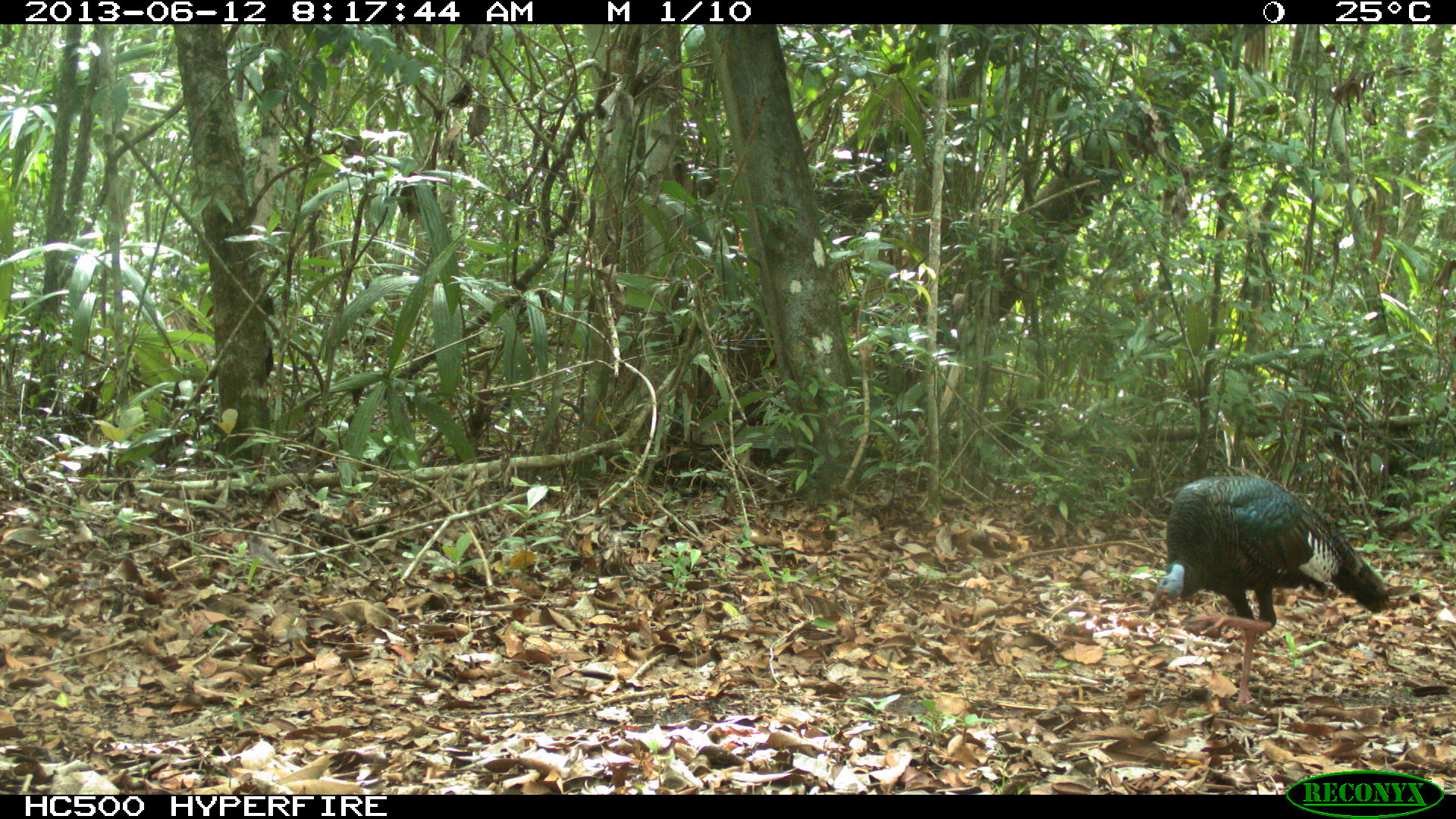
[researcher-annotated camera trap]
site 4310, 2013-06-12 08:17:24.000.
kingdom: Animalia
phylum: Chordata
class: Aves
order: Galliformes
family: Phasianidae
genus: Meleagris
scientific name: Meleagris ocellata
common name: ocellated turkey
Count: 1.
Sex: male.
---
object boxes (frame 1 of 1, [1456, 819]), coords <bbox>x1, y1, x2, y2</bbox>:
meleagris ocellata: <bbox>1148, 475, 1392, 710</bbox>